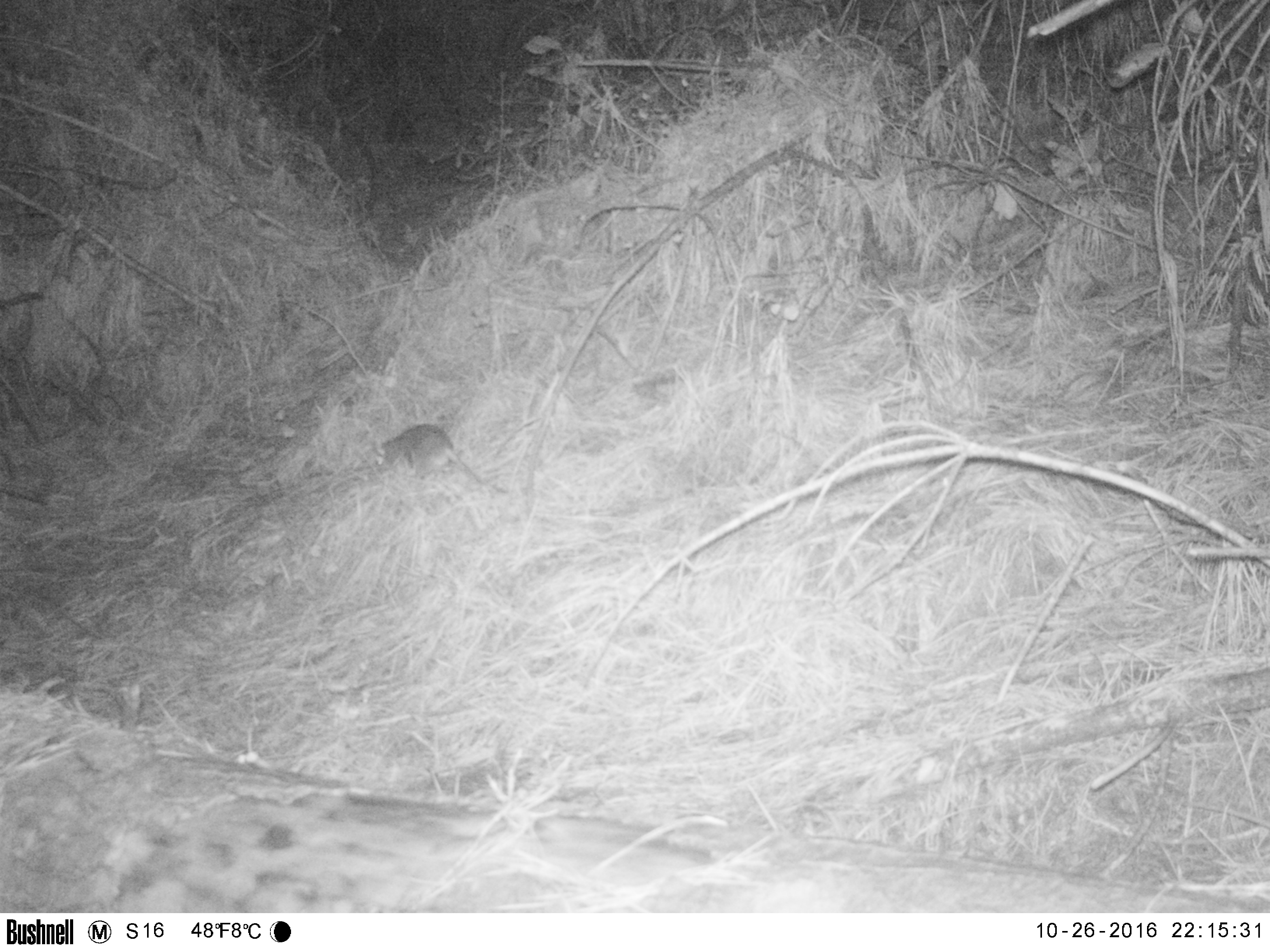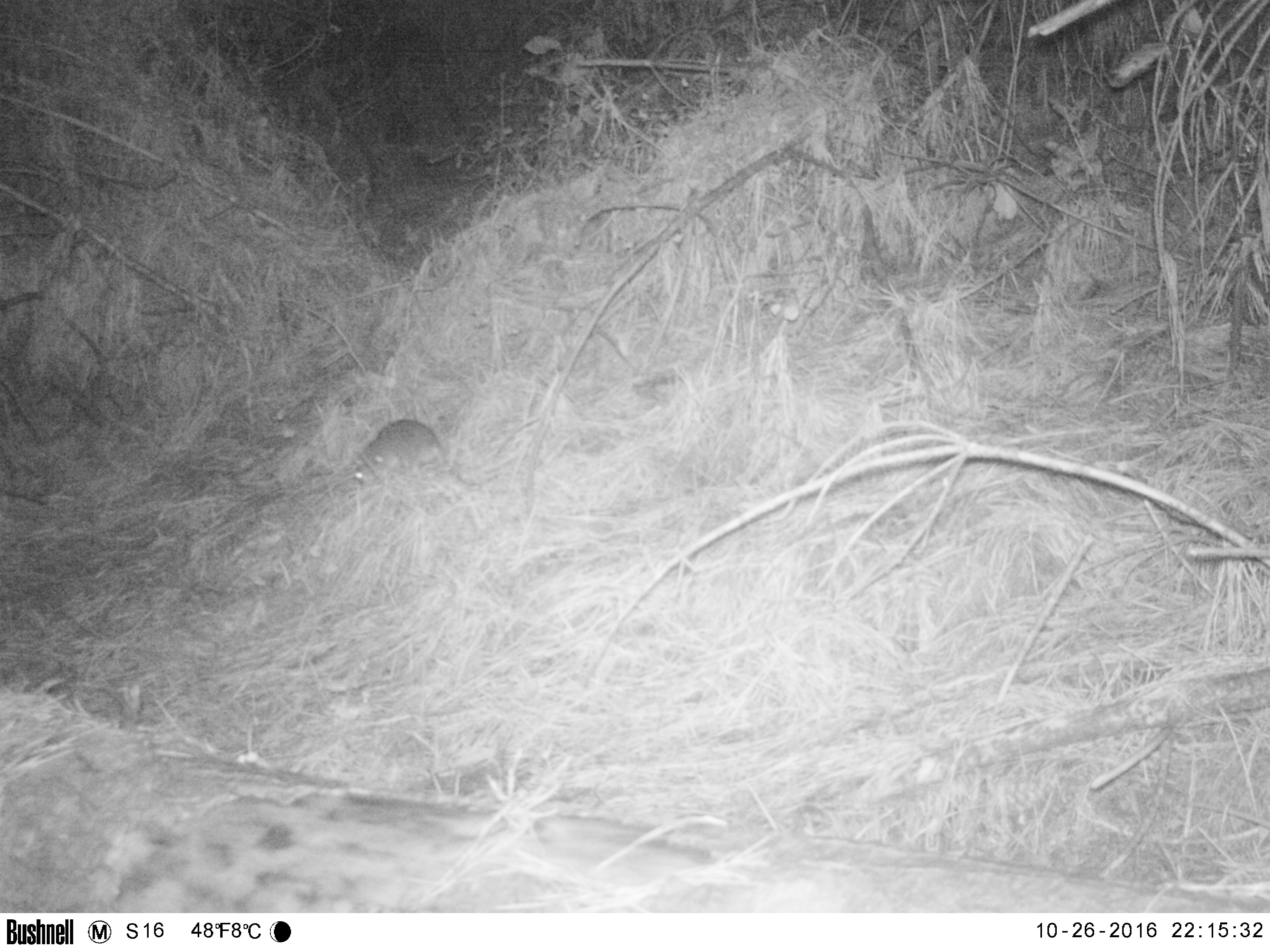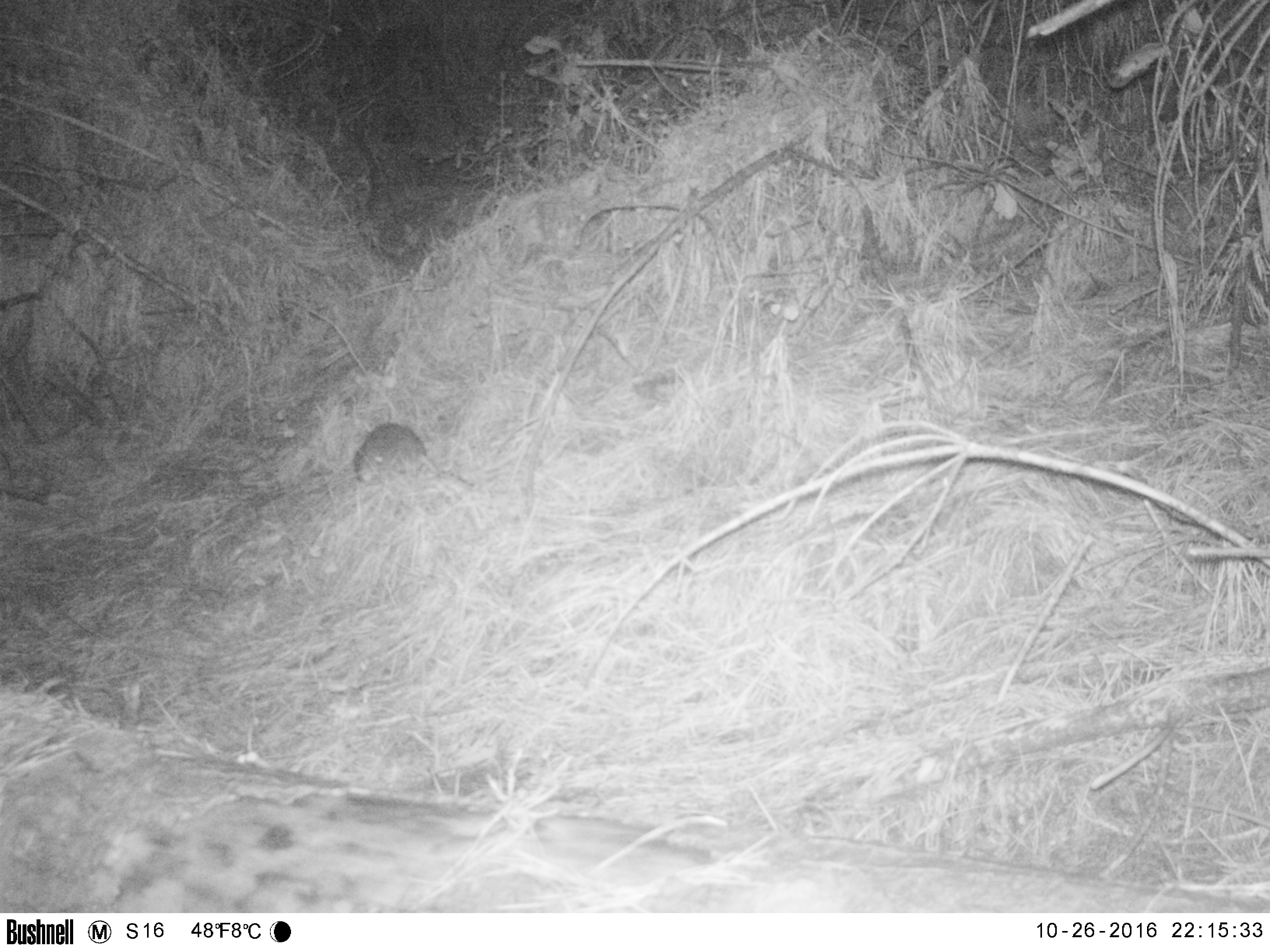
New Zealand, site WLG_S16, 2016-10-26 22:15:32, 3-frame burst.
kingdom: Animalia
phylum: Chordata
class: Mammalia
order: Rodentia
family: Muridae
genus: Rattus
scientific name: Rattus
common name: rat